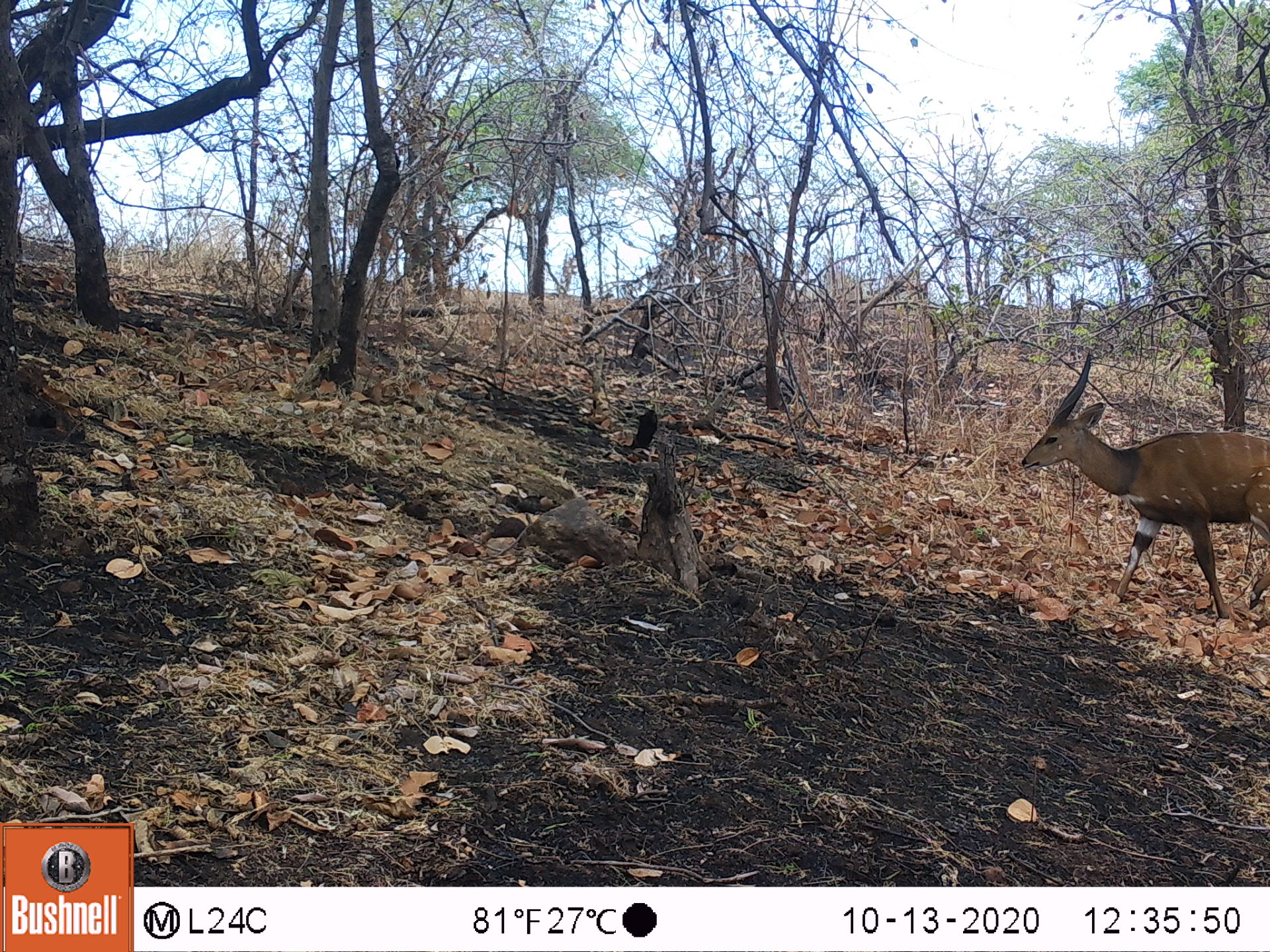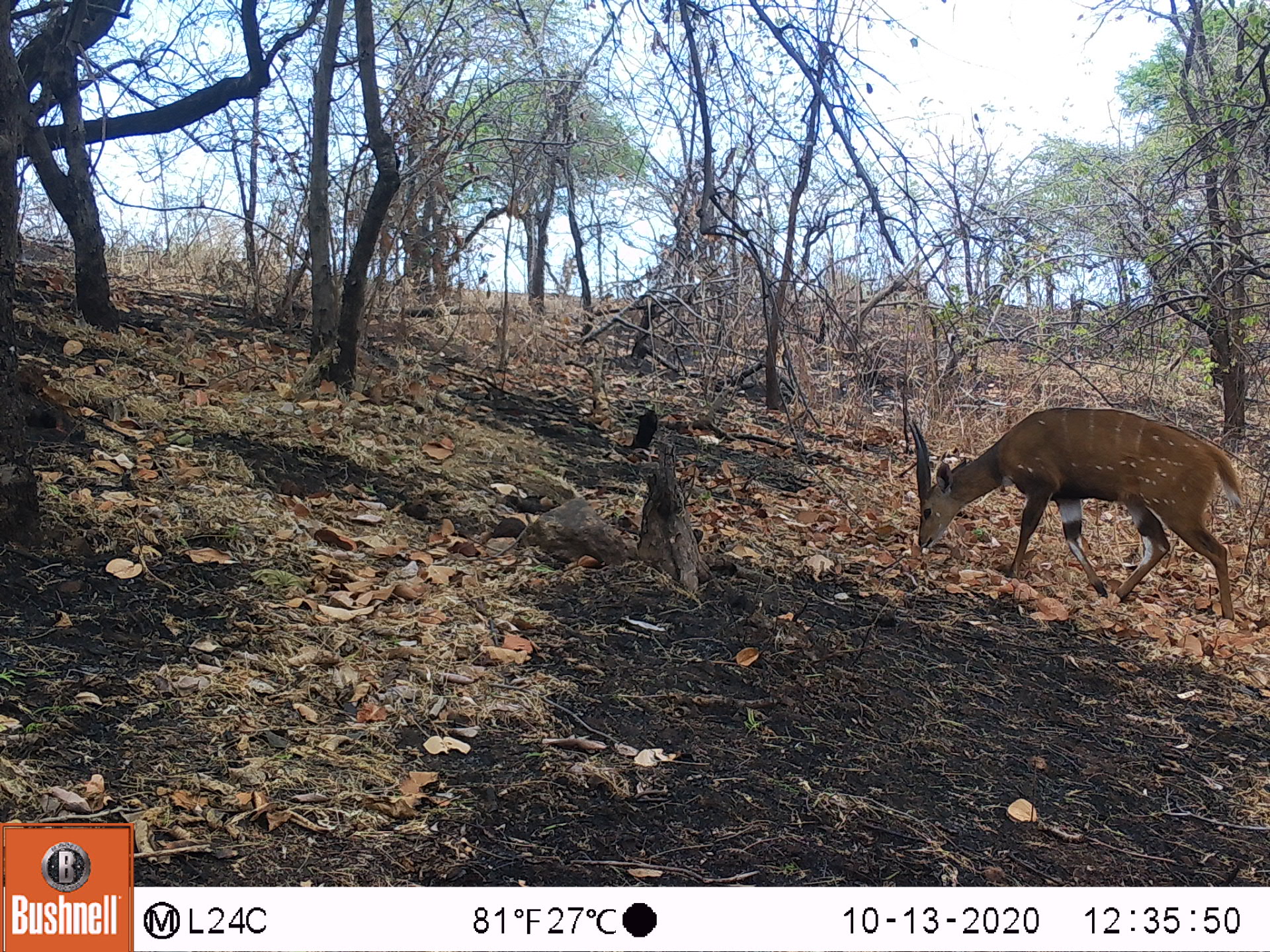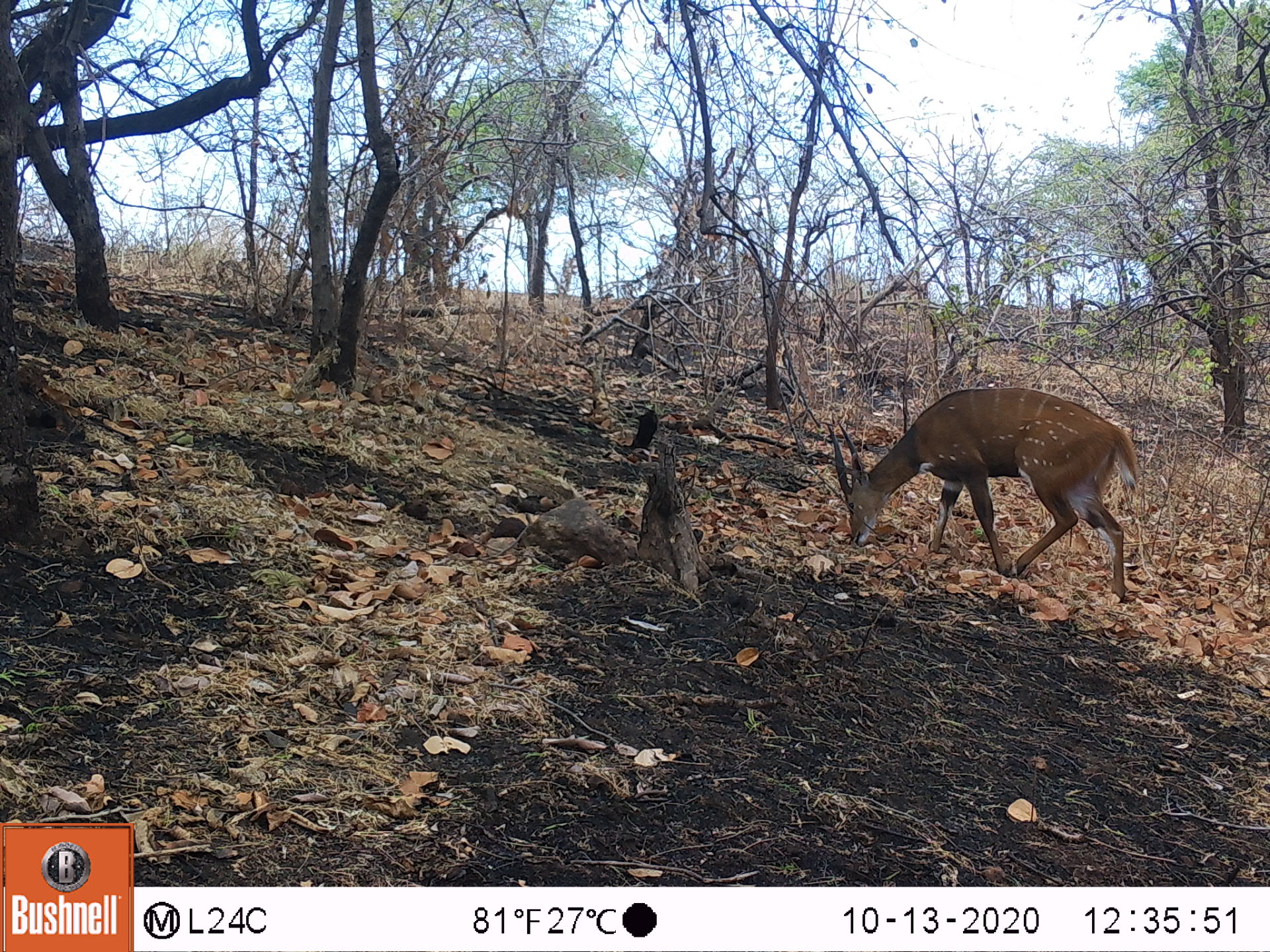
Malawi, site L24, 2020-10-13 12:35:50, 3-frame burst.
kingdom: Animalia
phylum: Chordata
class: Mammalia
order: Artiodactyla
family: Bovidae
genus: Tragelaphus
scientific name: Tragelaphus sylvaticus sylvaticus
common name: cape bushbuck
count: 1